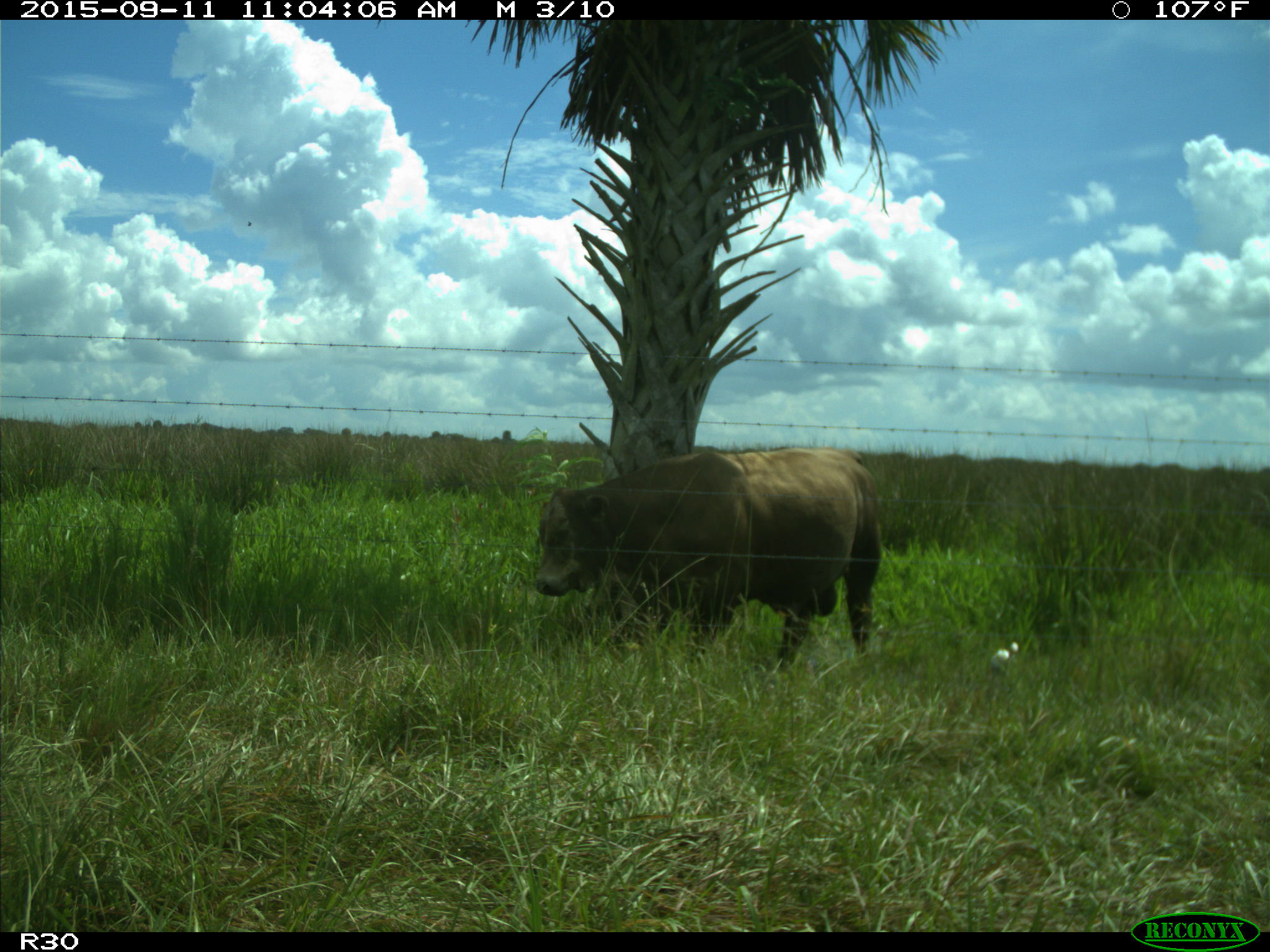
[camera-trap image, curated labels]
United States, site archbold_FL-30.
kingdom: Animalia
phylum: Chordata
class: Mammalia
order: Artiodactyla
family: Bovidae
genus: Bos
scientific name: Bos taurus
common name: domestic cow